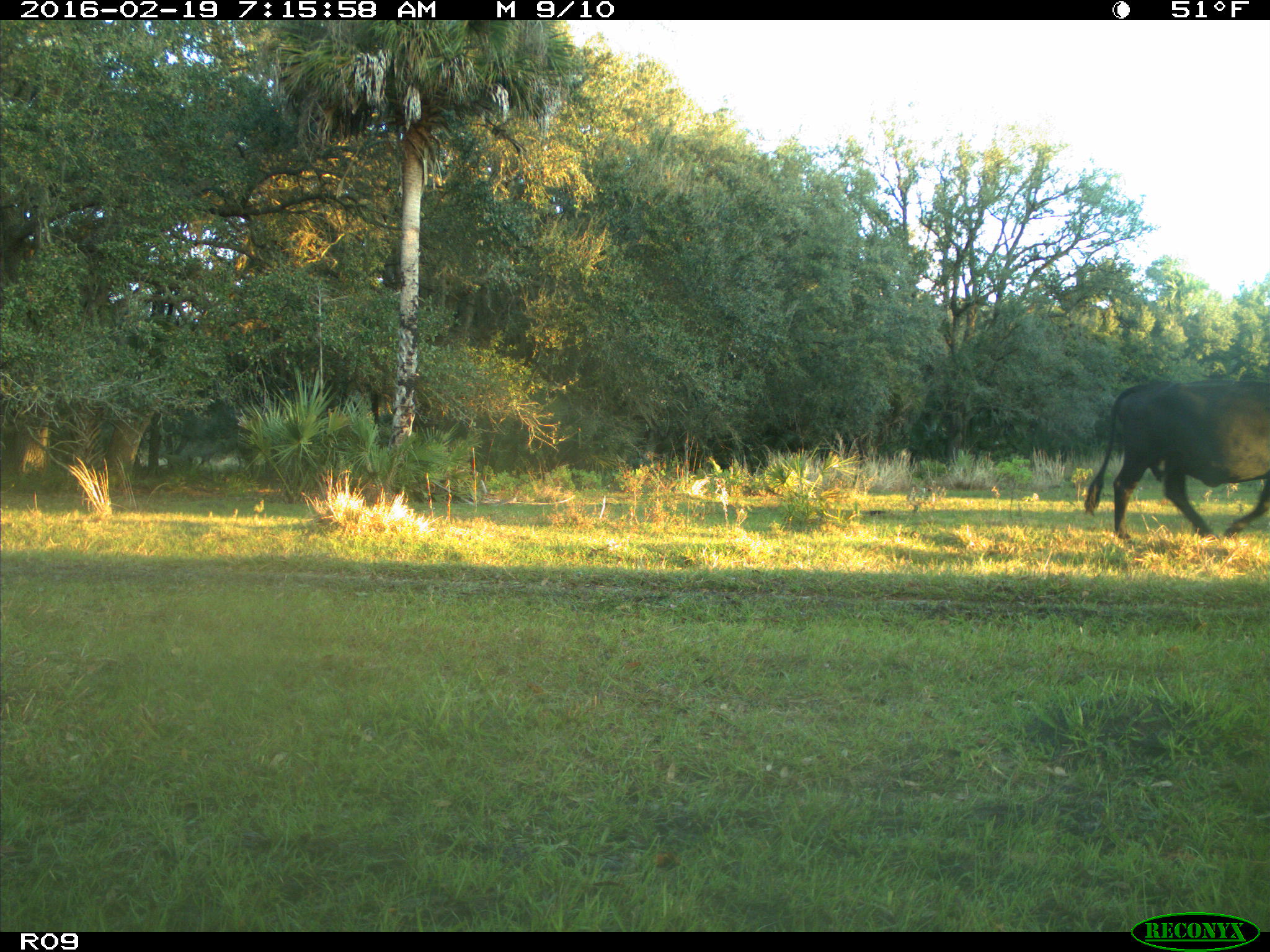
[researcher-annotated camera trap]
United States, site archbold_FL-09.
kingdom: Animalia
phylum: Chordata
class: Mammalia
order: Artiodactyla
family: Bovidae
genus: Bos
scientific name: Bos taurus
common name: domestic cow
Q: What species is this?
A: Bos taurus (domestic cow).